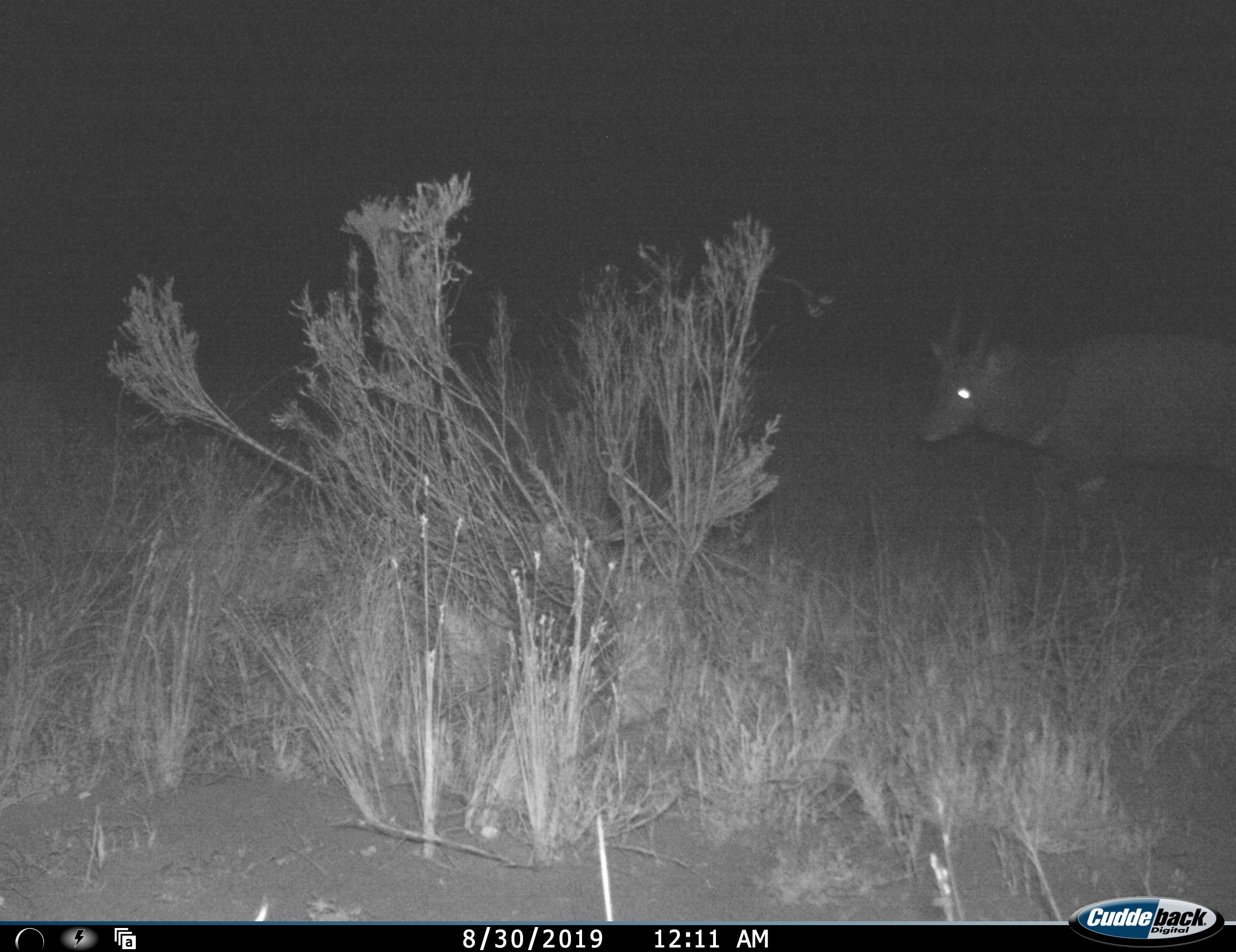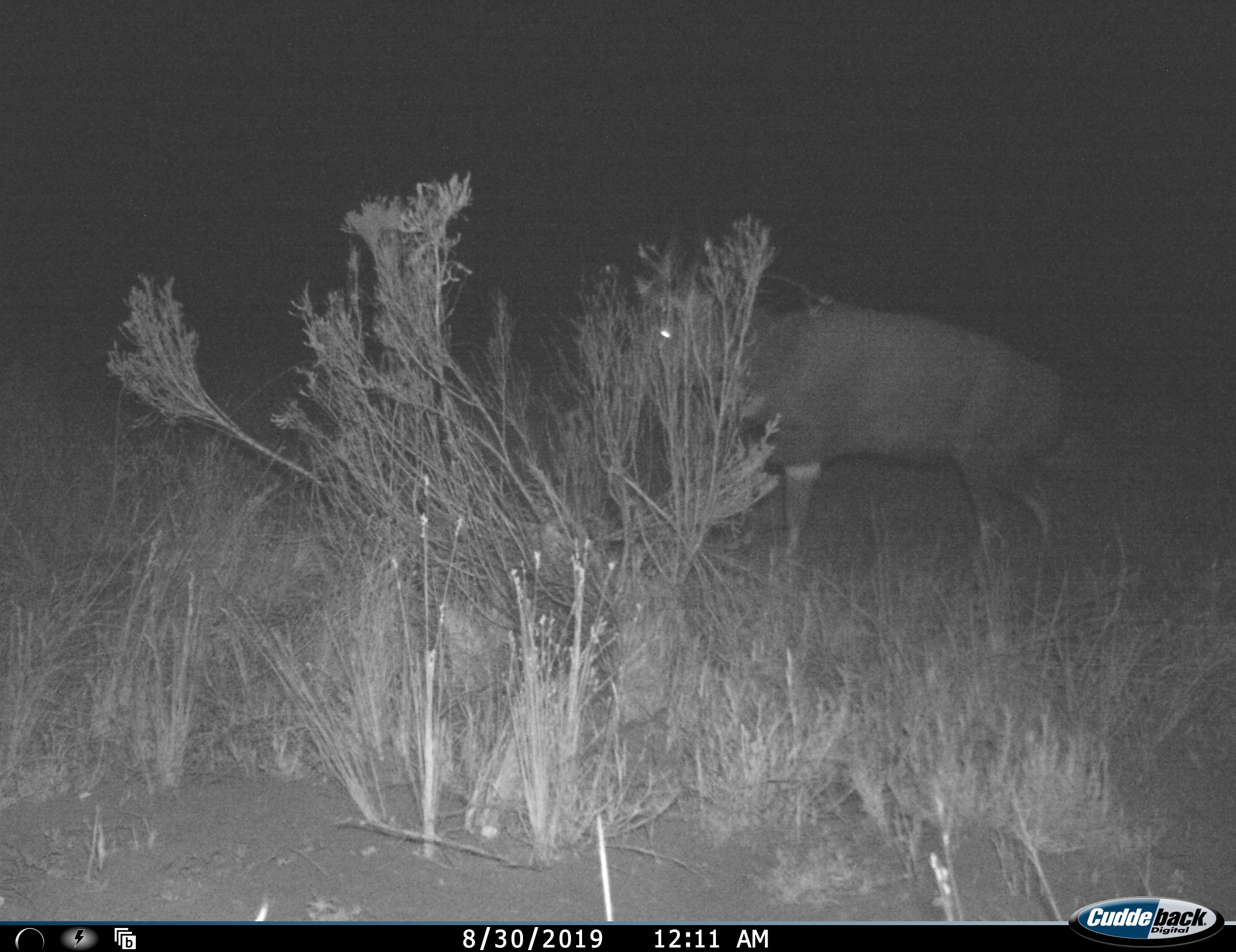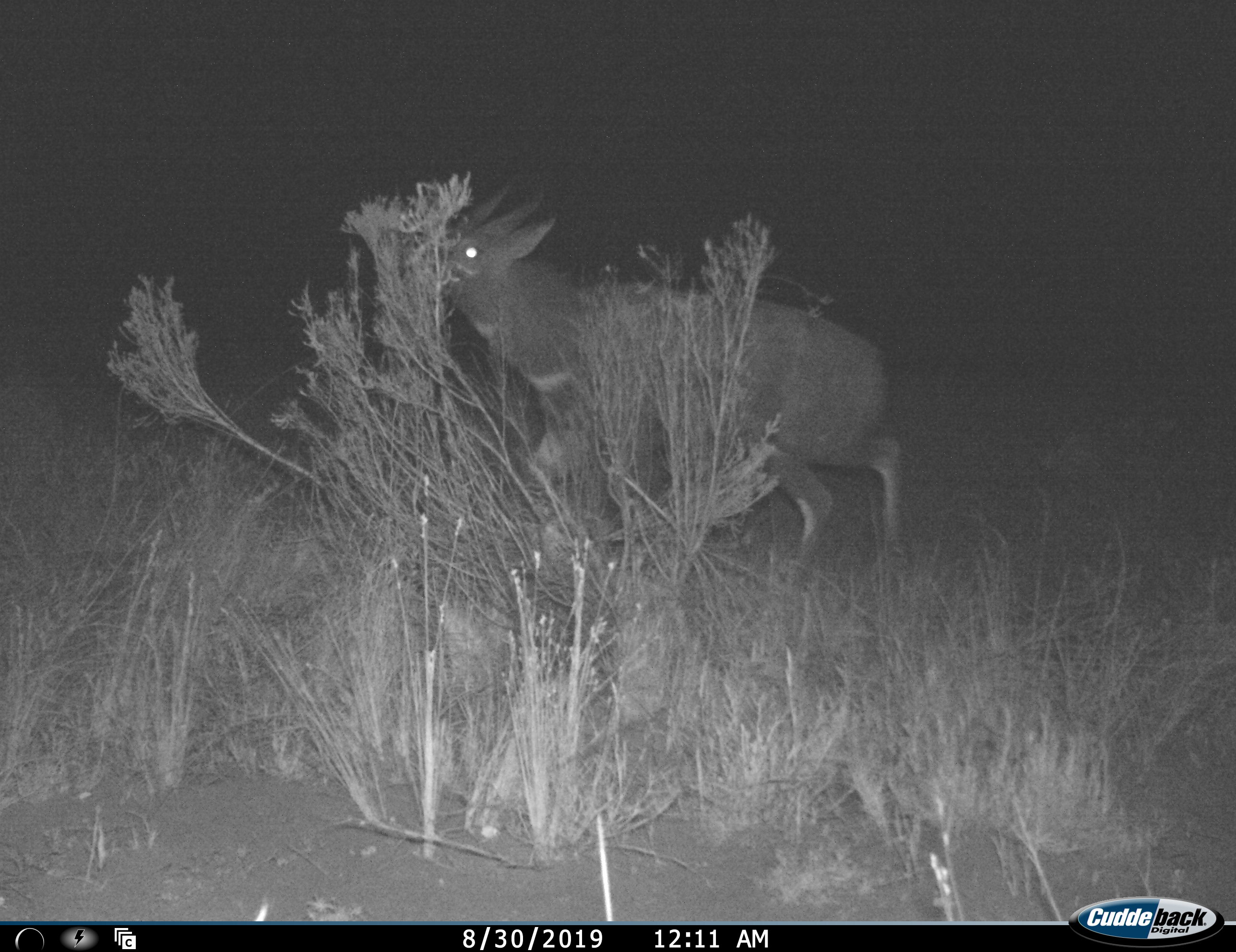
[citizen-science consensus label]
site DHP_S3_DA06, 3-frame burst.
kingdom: Animalia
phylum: Chordata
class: Mammalia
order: Artiodactyla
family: Bovidae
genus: Tragelaphus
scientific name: Tragelaphus scriptus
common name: bushbuck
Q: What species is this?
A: Bushbuck (Tragelaphus scriptus).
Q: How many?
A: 1.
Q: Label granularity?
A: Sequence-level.